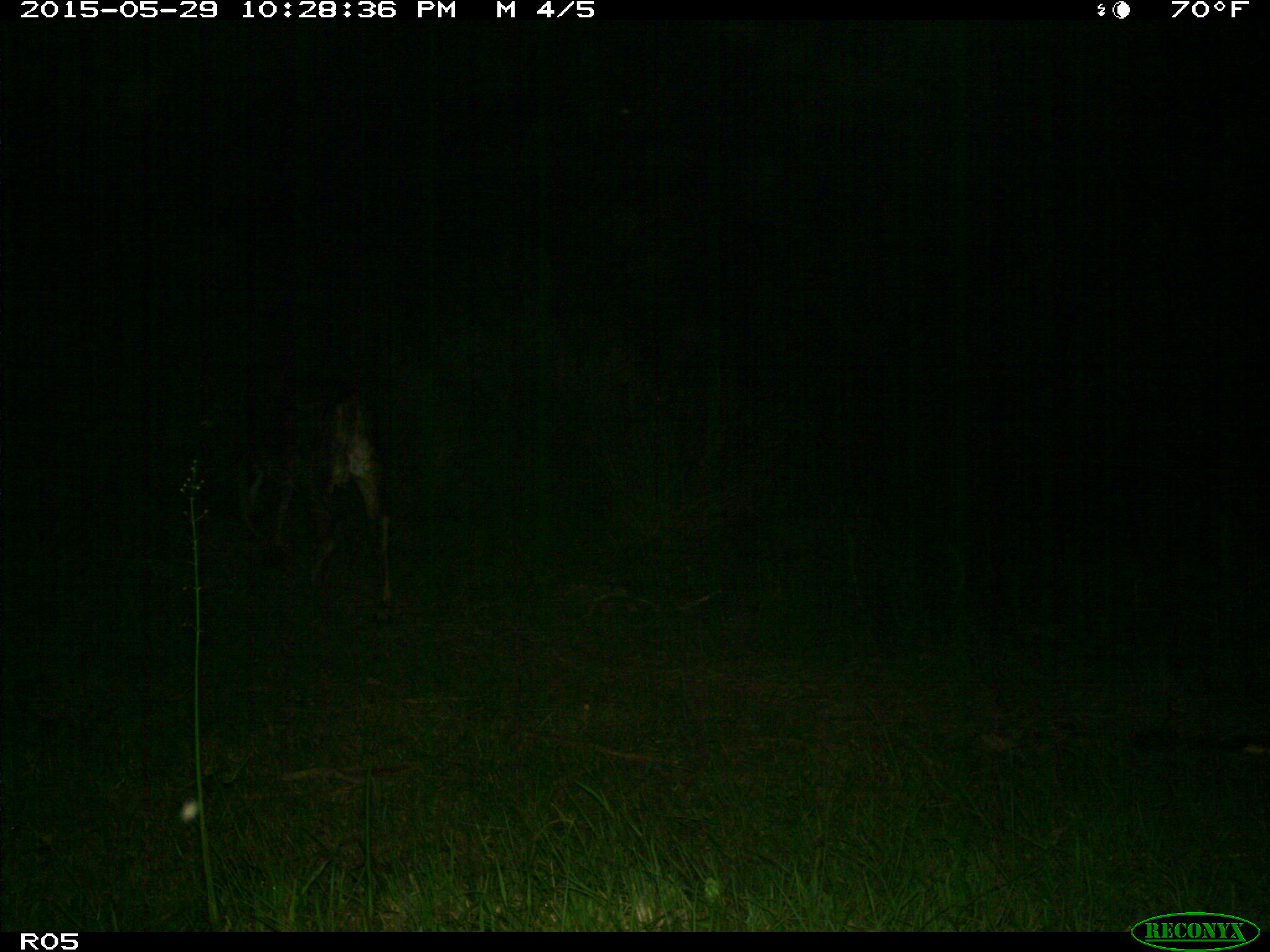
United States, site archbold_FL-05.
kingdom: Animalia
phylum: Chordata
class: Mammalia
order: Artiodactyla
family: Bovidae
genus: Bos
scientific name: Bos taurus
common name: domestic cow